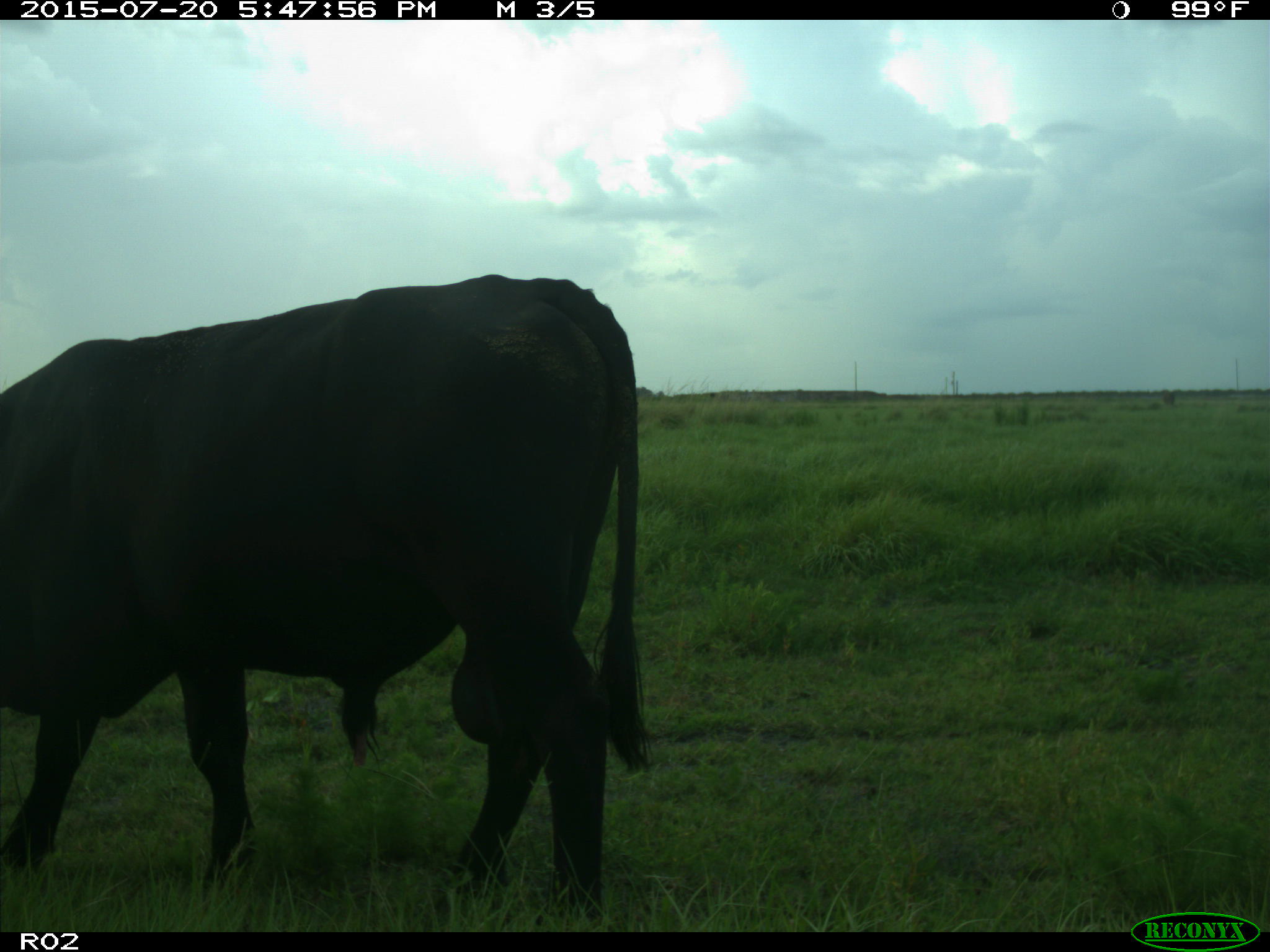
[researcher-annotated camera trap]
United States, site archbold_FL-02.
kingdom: Animalia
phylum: Chordata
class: Mammalia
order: Artiodactyla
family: Bovidae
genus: Bos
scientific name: Bos taurus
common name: domestic cow